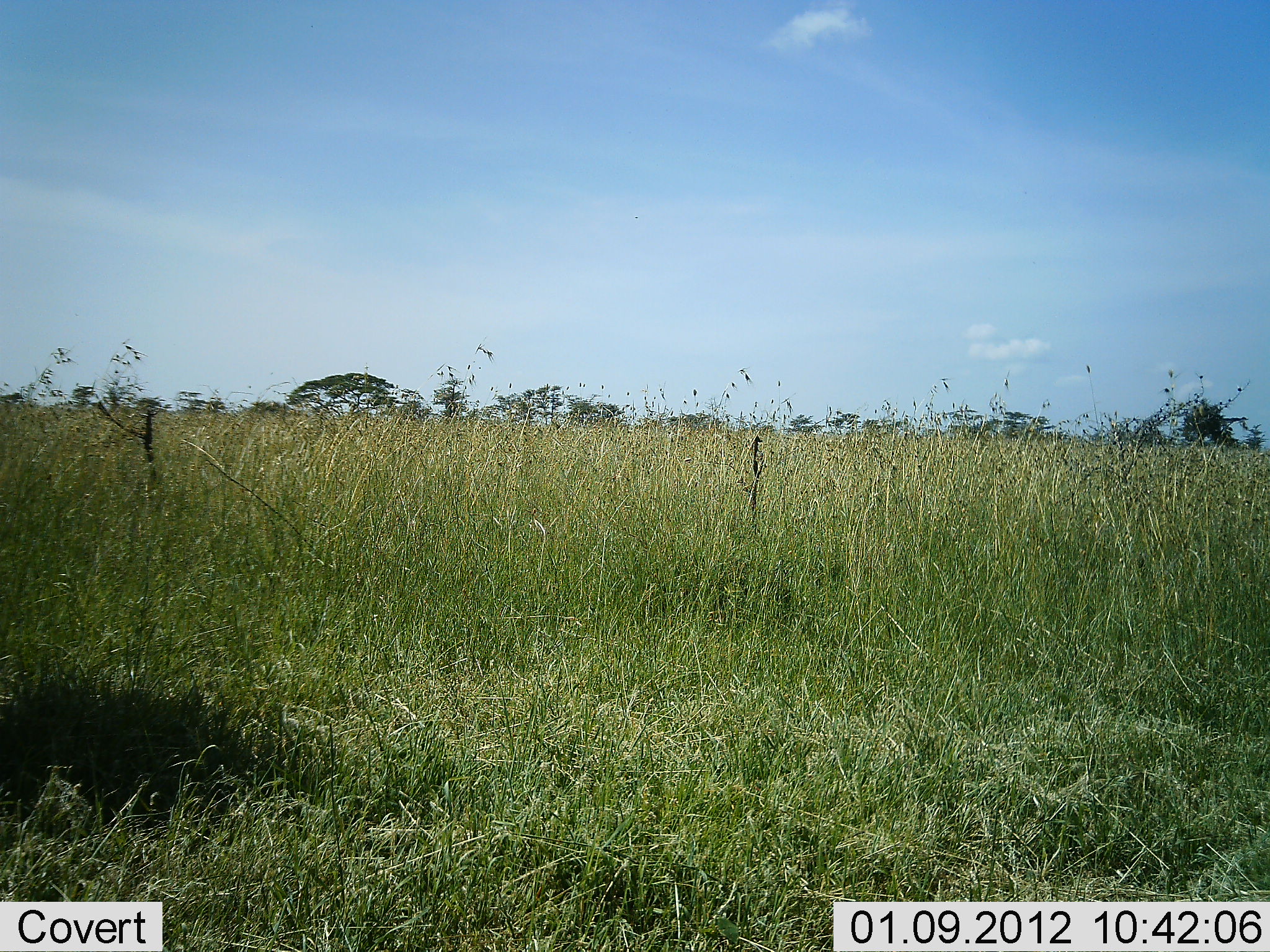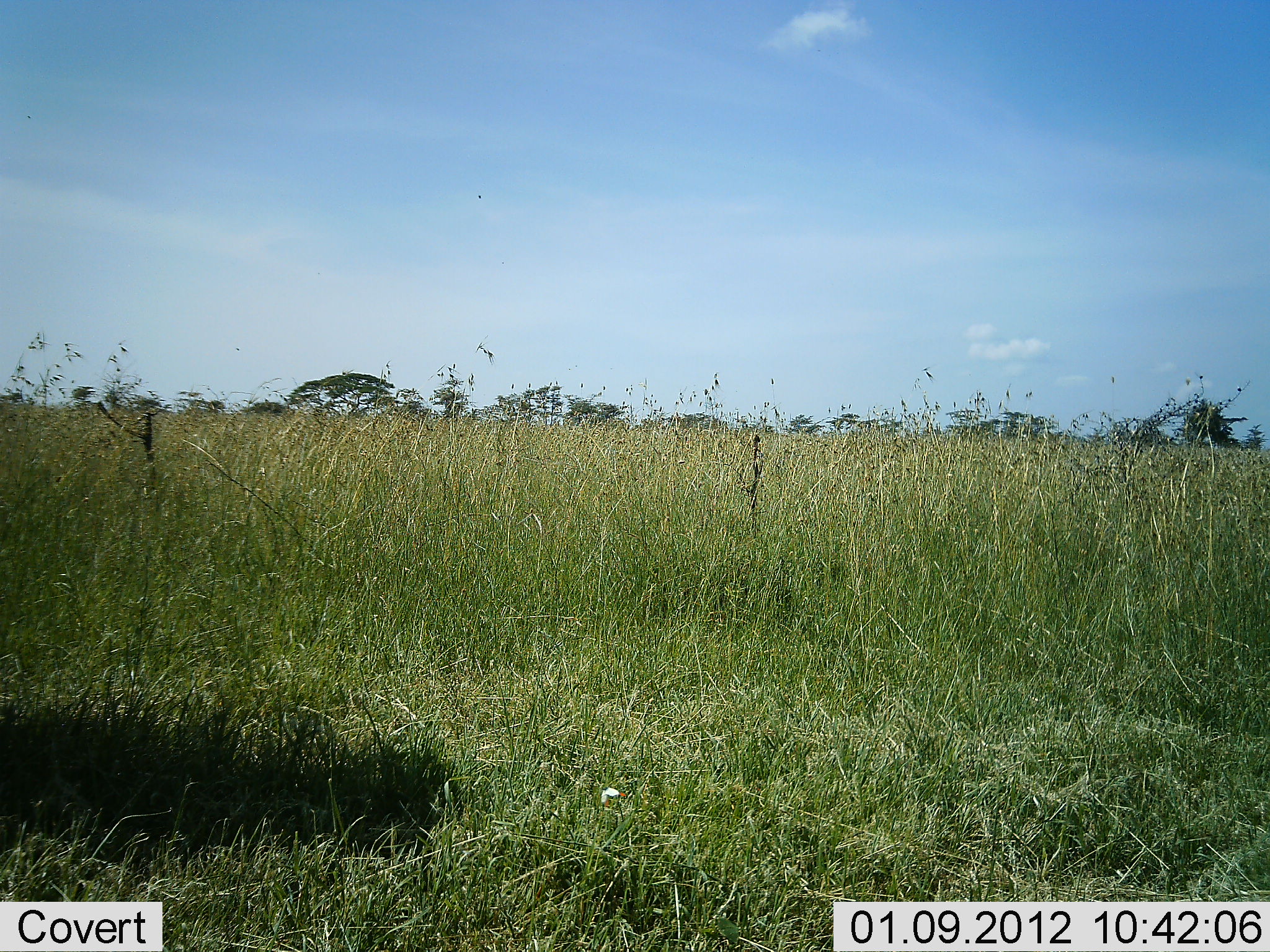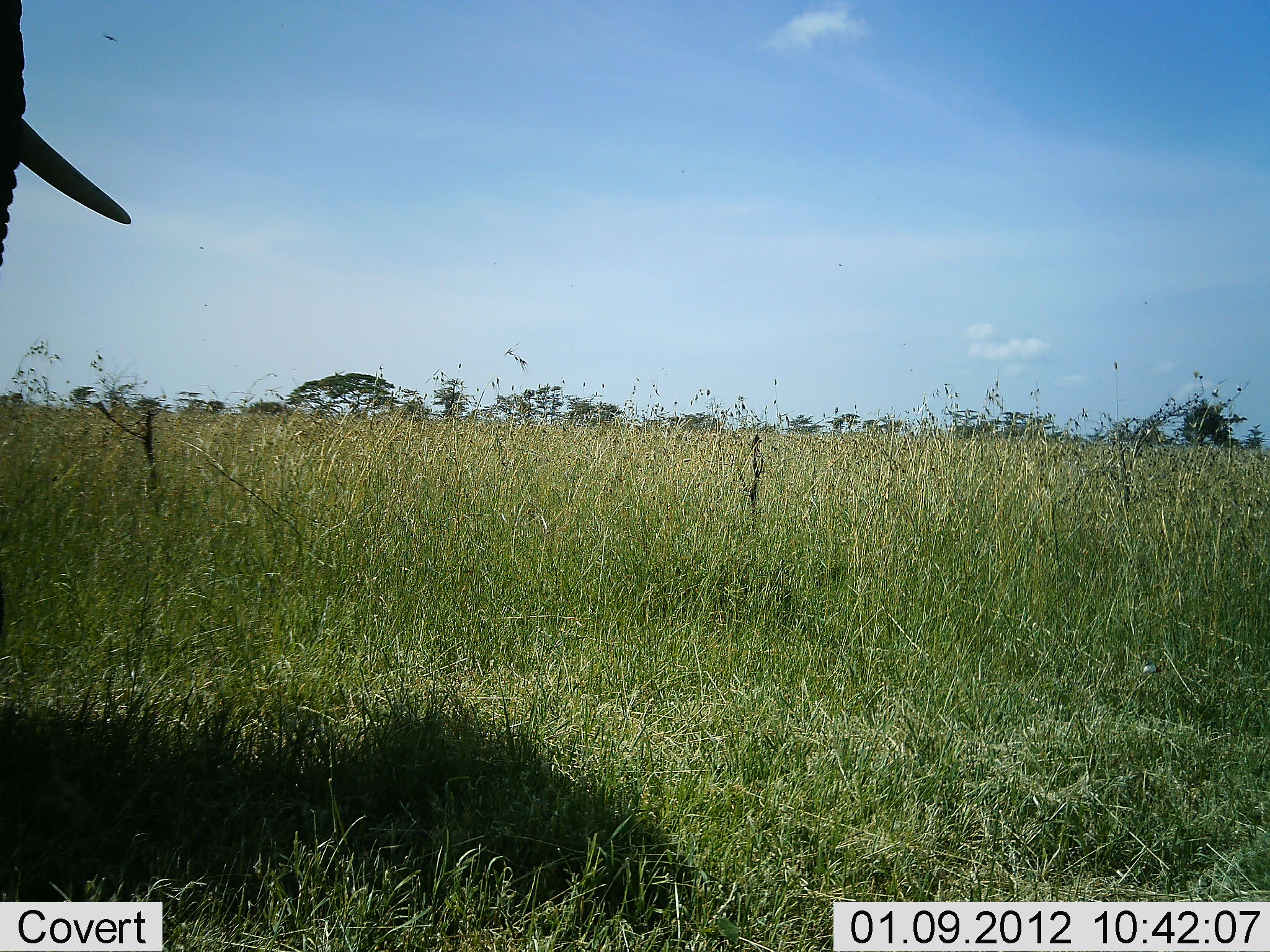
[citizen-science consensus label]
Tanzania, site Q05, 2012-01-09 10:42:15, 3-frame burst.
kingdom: Animalia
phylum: Chordata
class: Mammalia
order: Proboscidea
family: Elephantidae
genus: Loxodonta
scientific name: Loxodonta africana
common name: african bush elephant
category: elephant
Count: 1.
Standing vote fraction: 31%.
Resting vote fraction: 0%.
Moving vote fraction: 69%.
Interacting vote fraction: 0%.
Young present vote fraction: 0%.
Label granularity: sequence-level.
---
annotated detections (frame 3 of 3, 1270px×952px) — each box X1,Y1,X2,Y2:
animal: 0,0,132,270